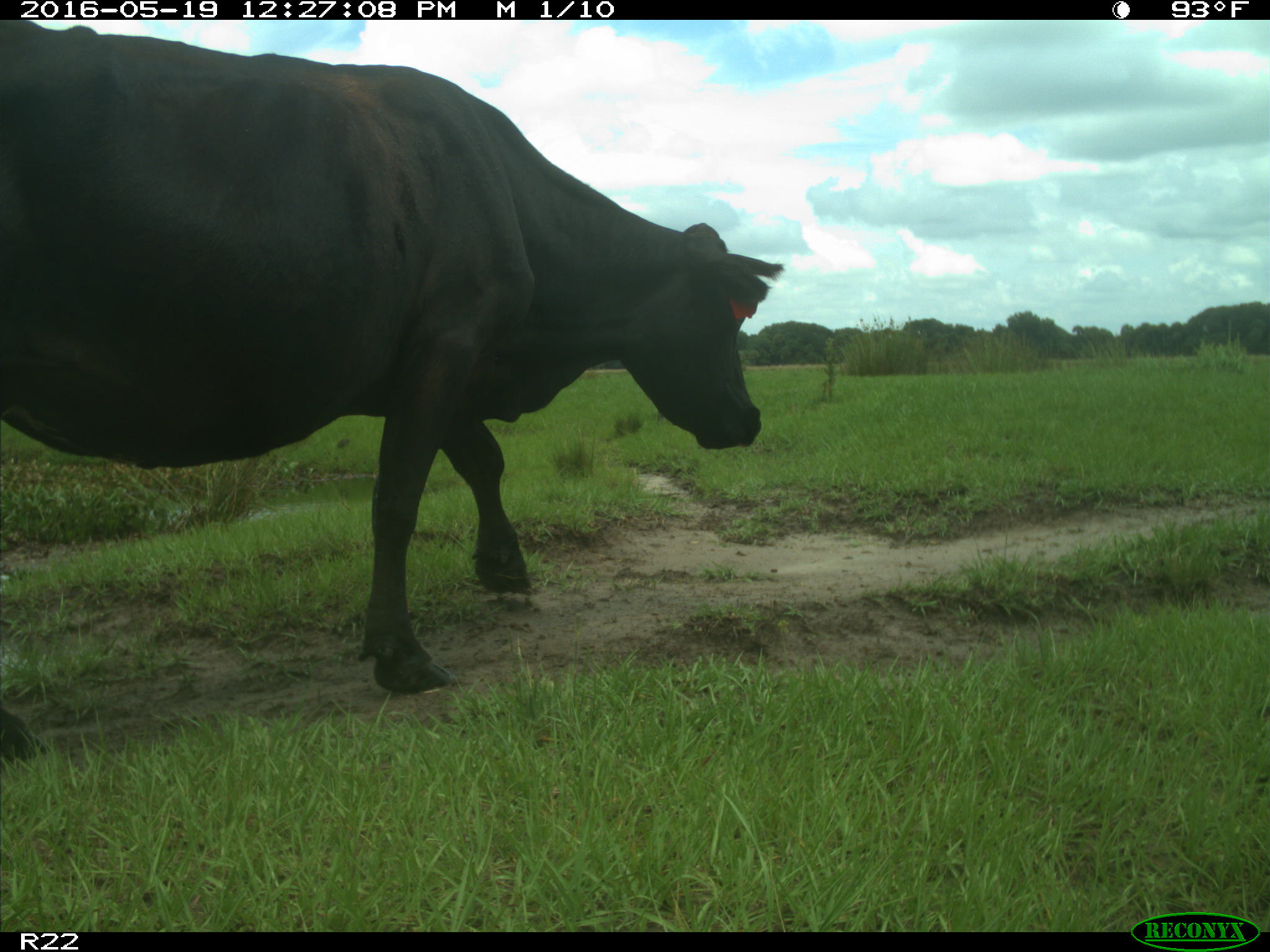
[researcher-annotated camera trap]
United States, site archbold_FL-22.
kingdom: Animalia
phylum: Chordata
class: Mammalia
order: Artiodactyla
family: Bovidae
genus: Bos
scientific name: Bos taurus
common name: domestic cow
Bos taurus (domestic cow).